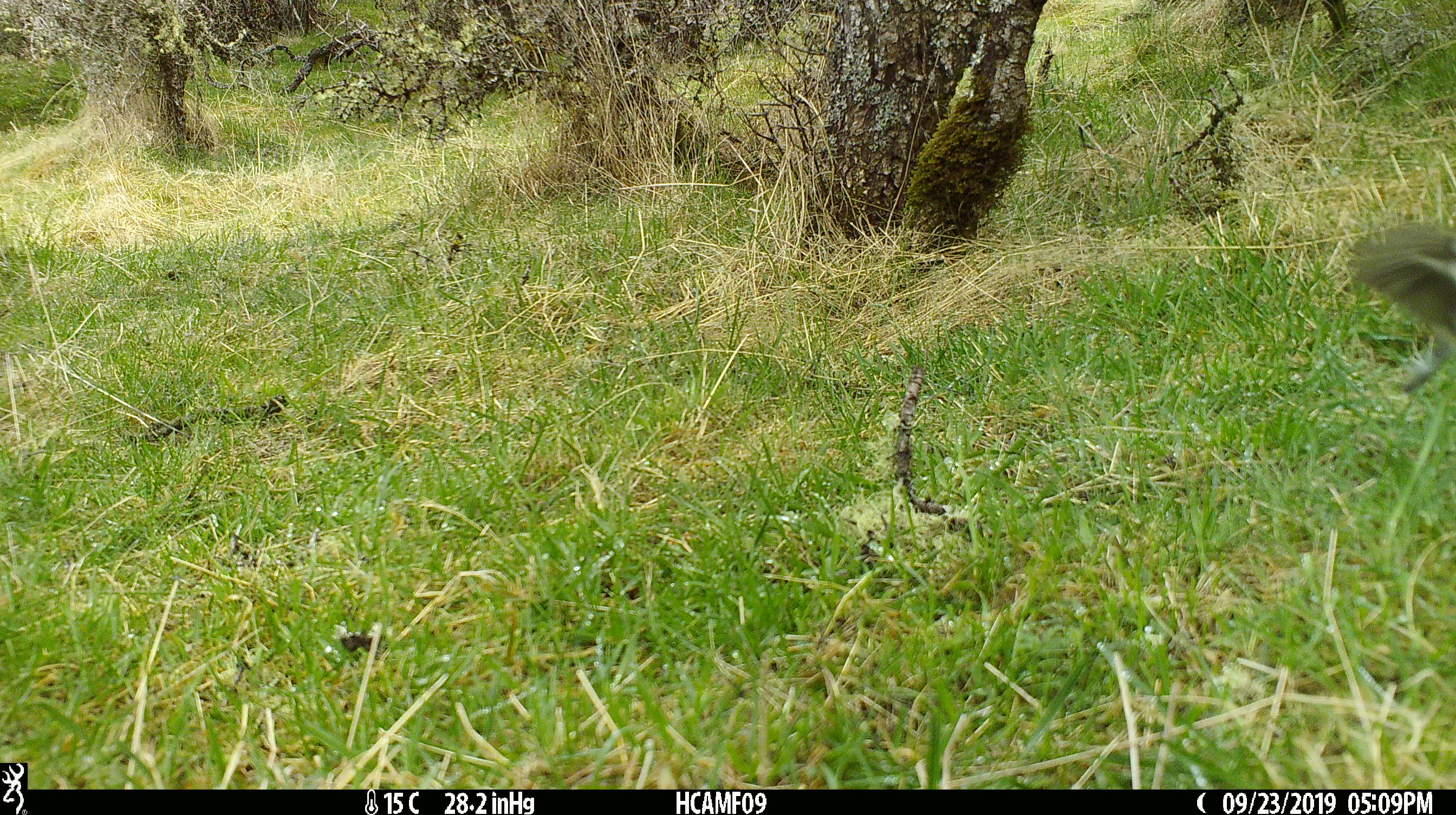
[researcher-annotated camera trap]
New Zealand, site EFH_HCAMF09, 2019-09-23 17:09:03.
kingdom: Animalia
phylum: Chordata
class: Aves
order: Passeriformes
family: Petroicidae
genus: Petroica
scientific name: Petroica macrocephala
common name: tomtit